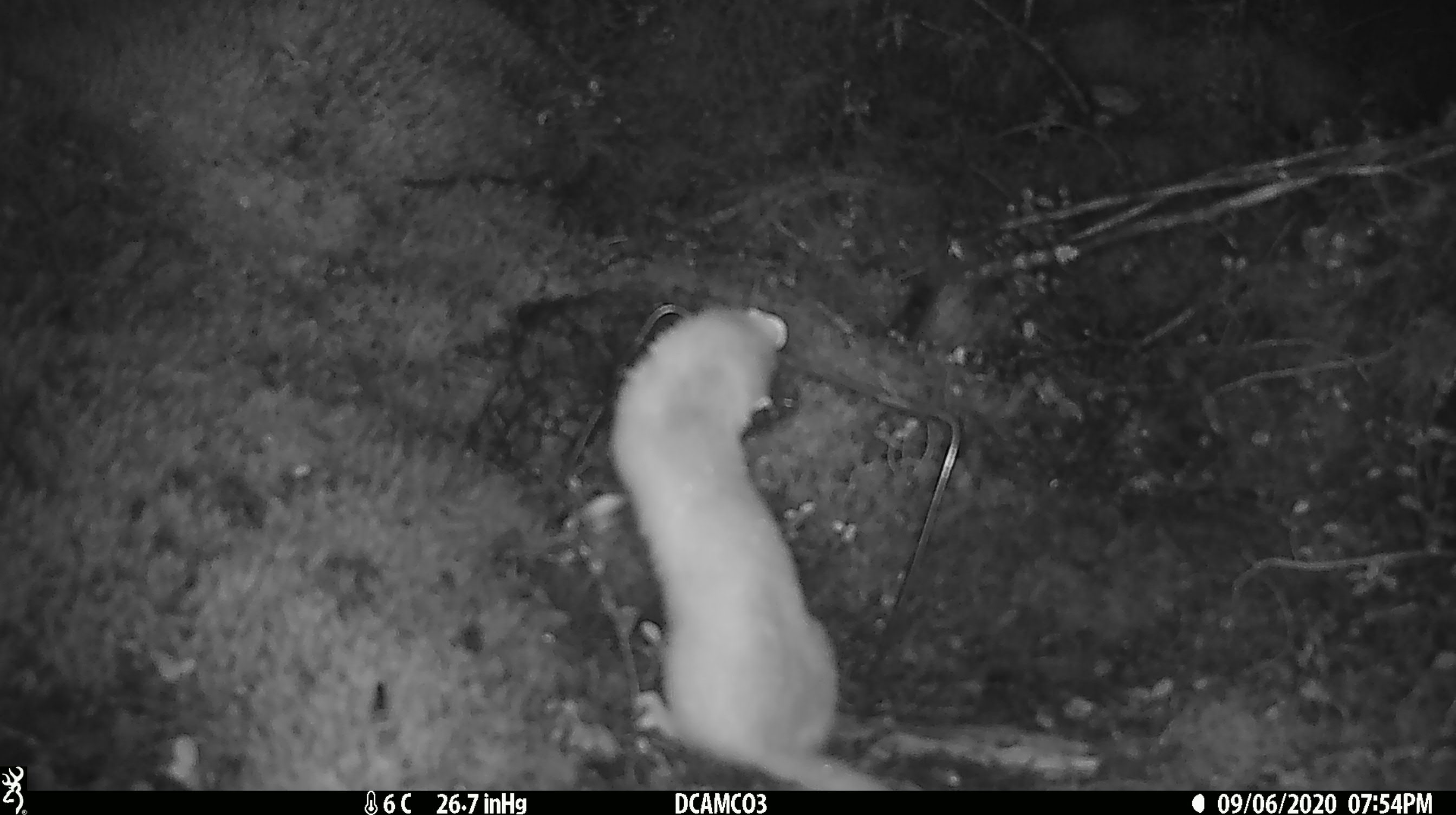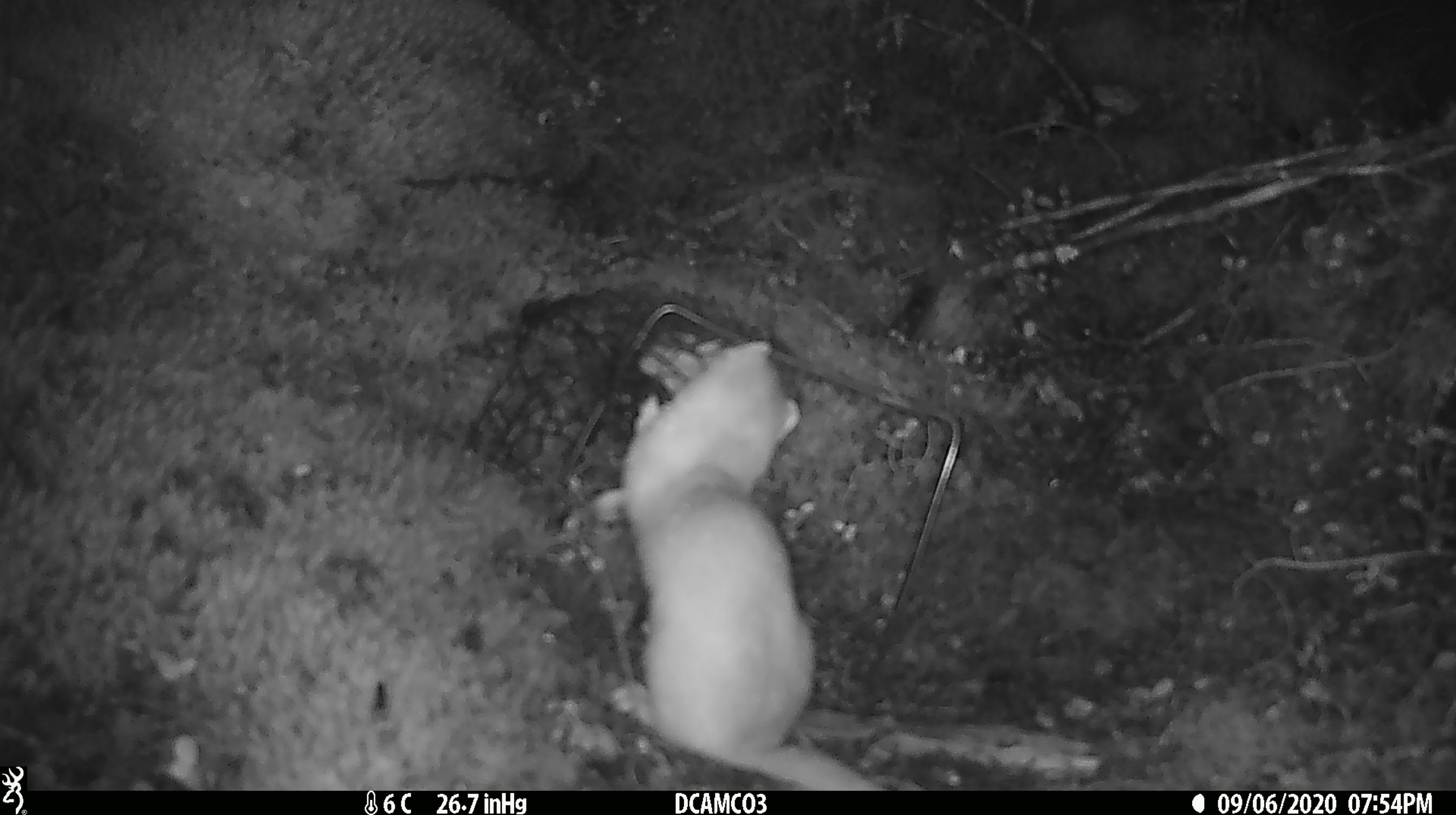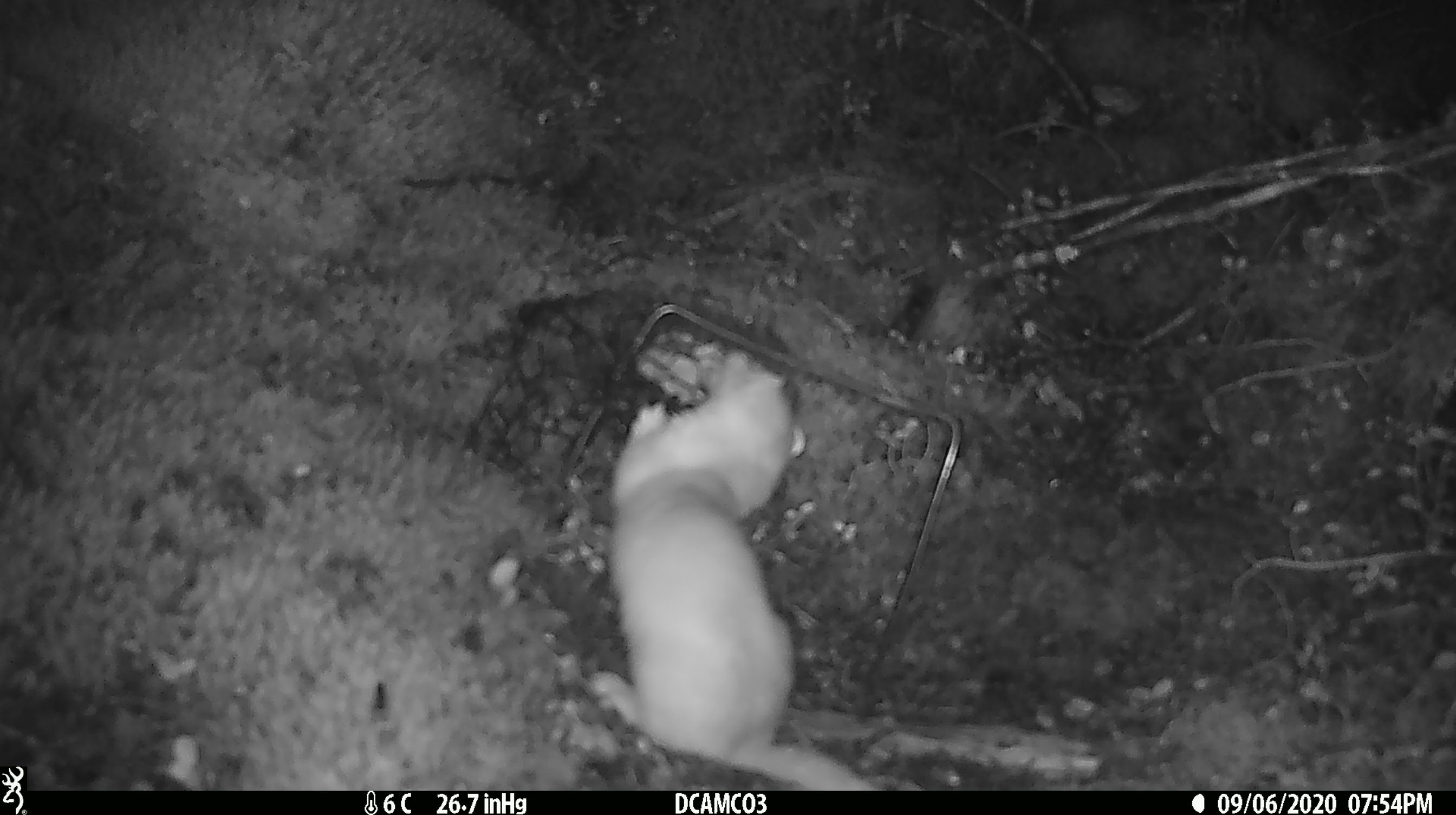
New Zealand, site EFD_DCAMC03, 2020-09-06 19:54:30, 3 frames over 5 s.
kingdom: Animalia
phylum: Chordata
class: Mammalia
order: Carnivora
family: Mustelidae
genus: Mustela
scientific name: Mustela erminea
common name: stoat